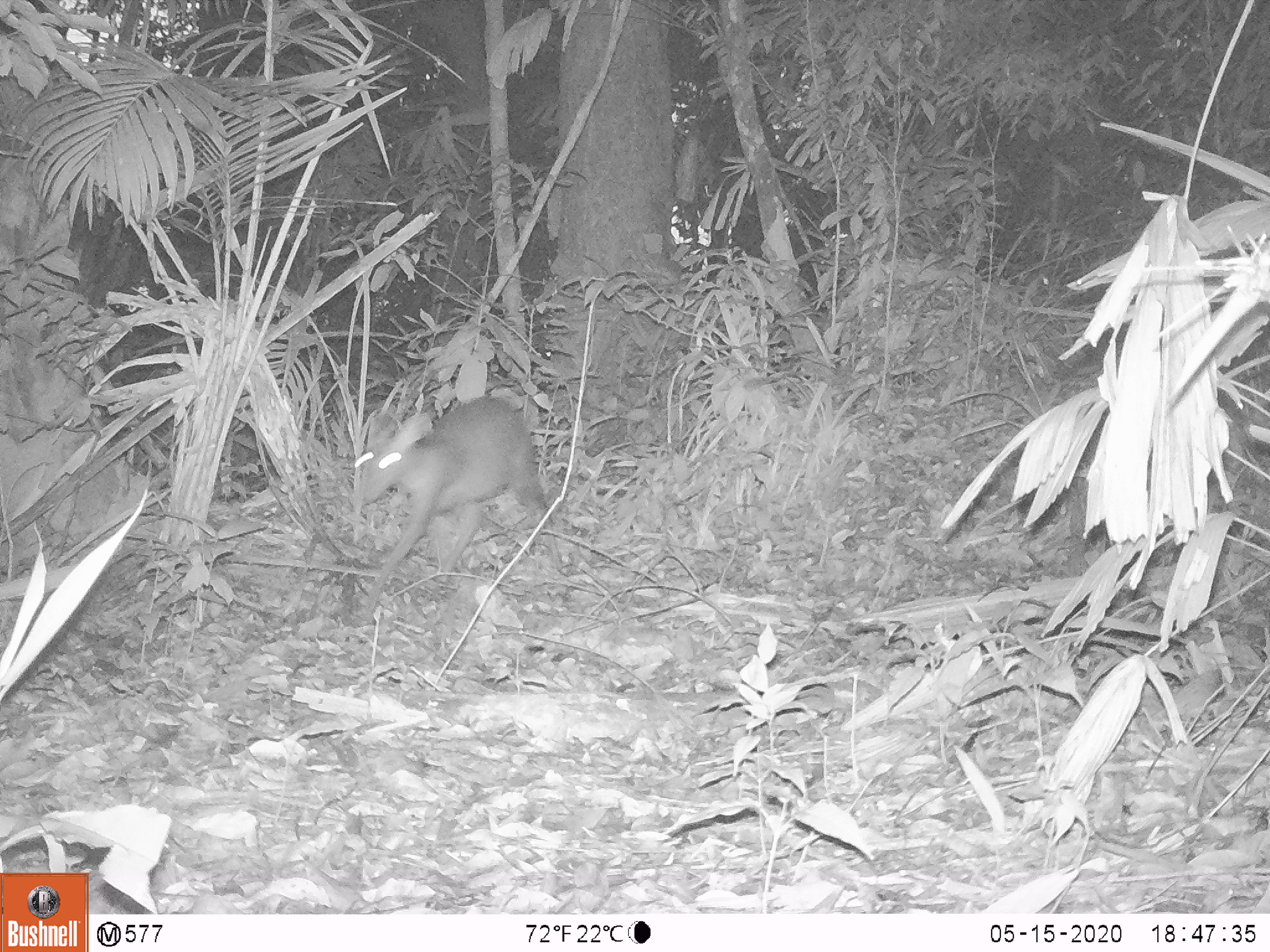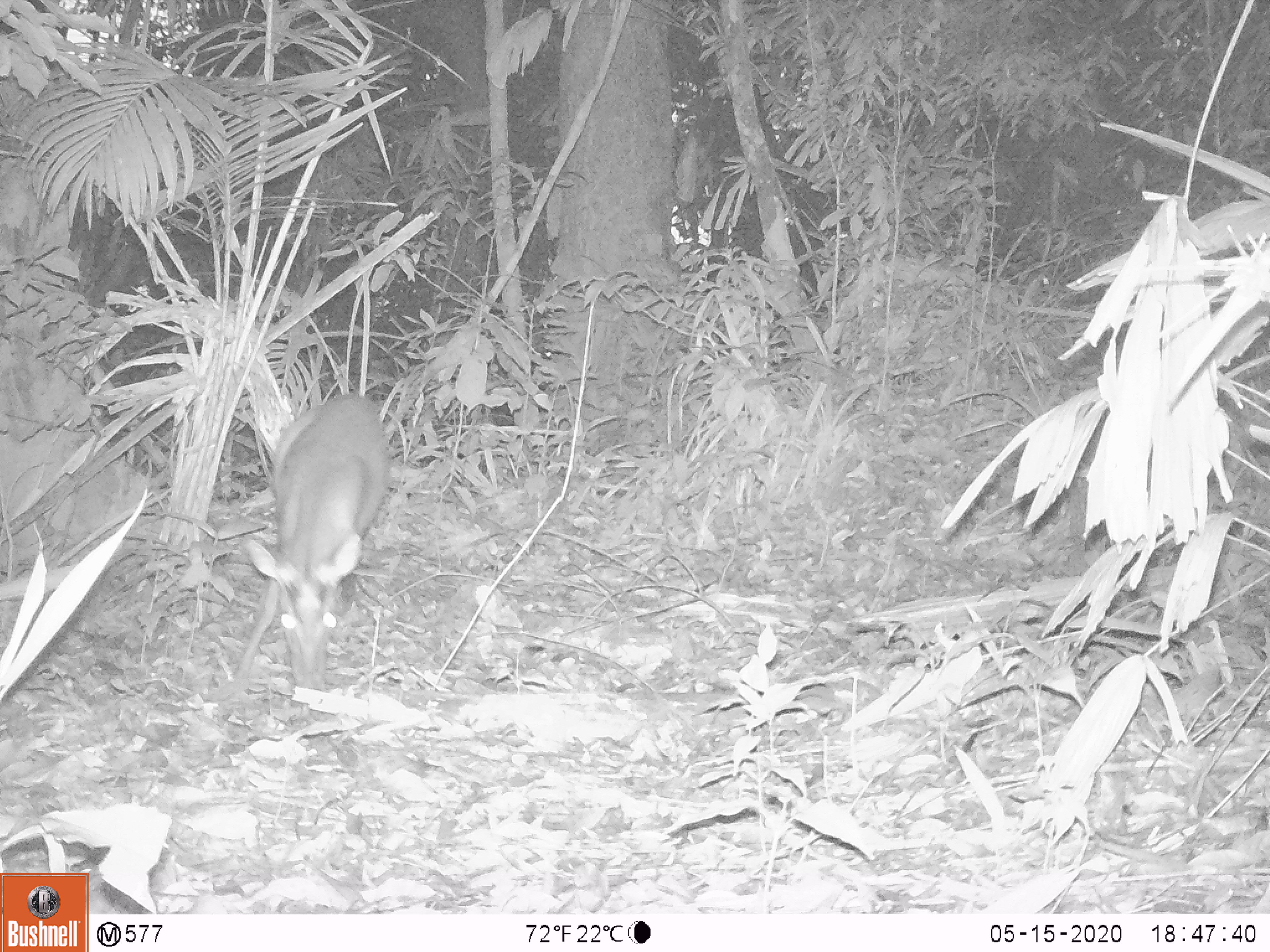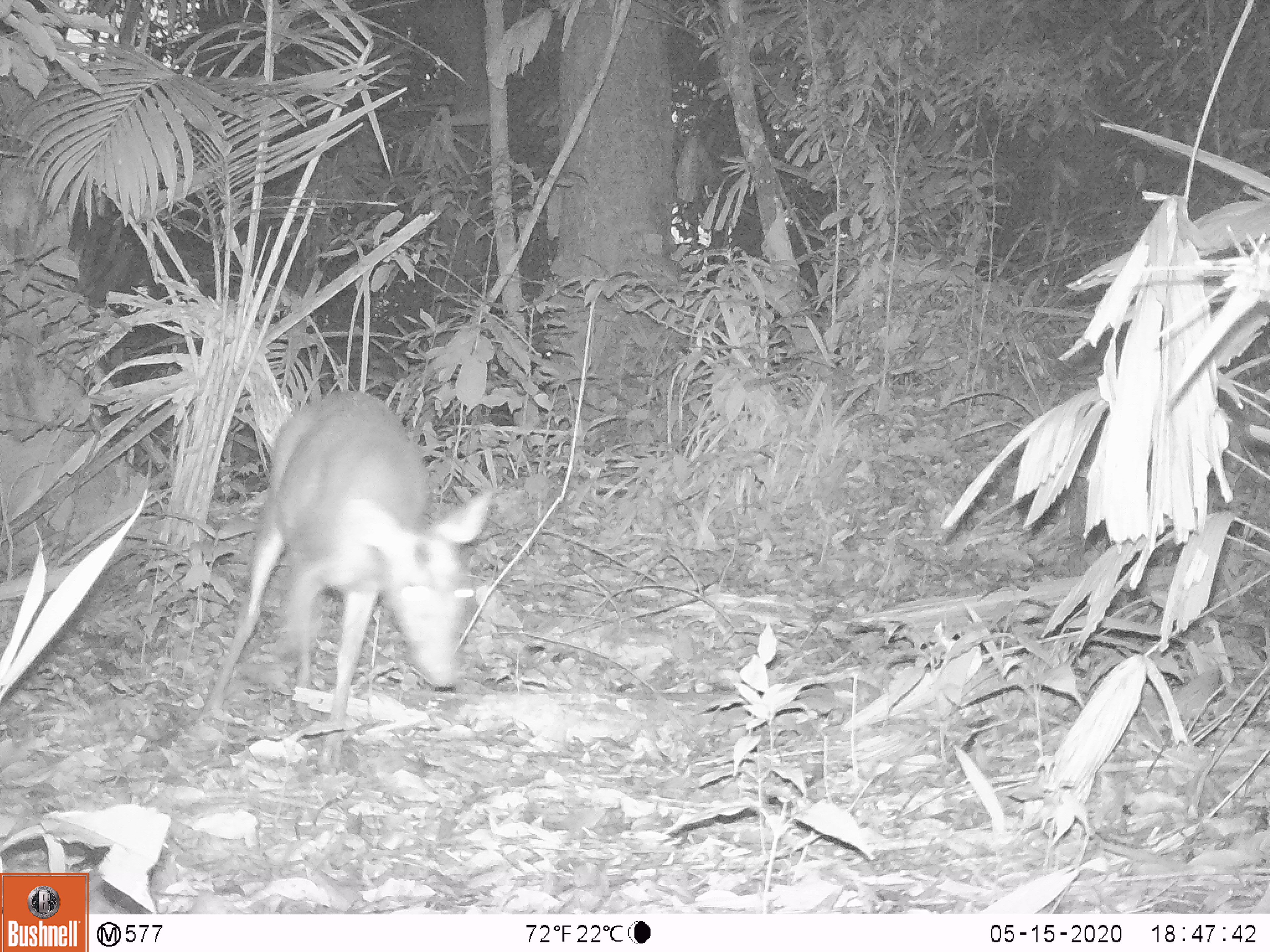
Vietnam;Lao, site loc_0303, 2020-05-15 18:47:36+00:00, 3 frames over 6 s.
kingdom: Animalia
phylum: Chordata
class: Mammalia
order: Artiodactyla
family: Cervidae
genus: Muntiacus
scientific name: Muntiacus rooseveltorum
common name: roosevelt's muntjac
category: roosevelts muntjac group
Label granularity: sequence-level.